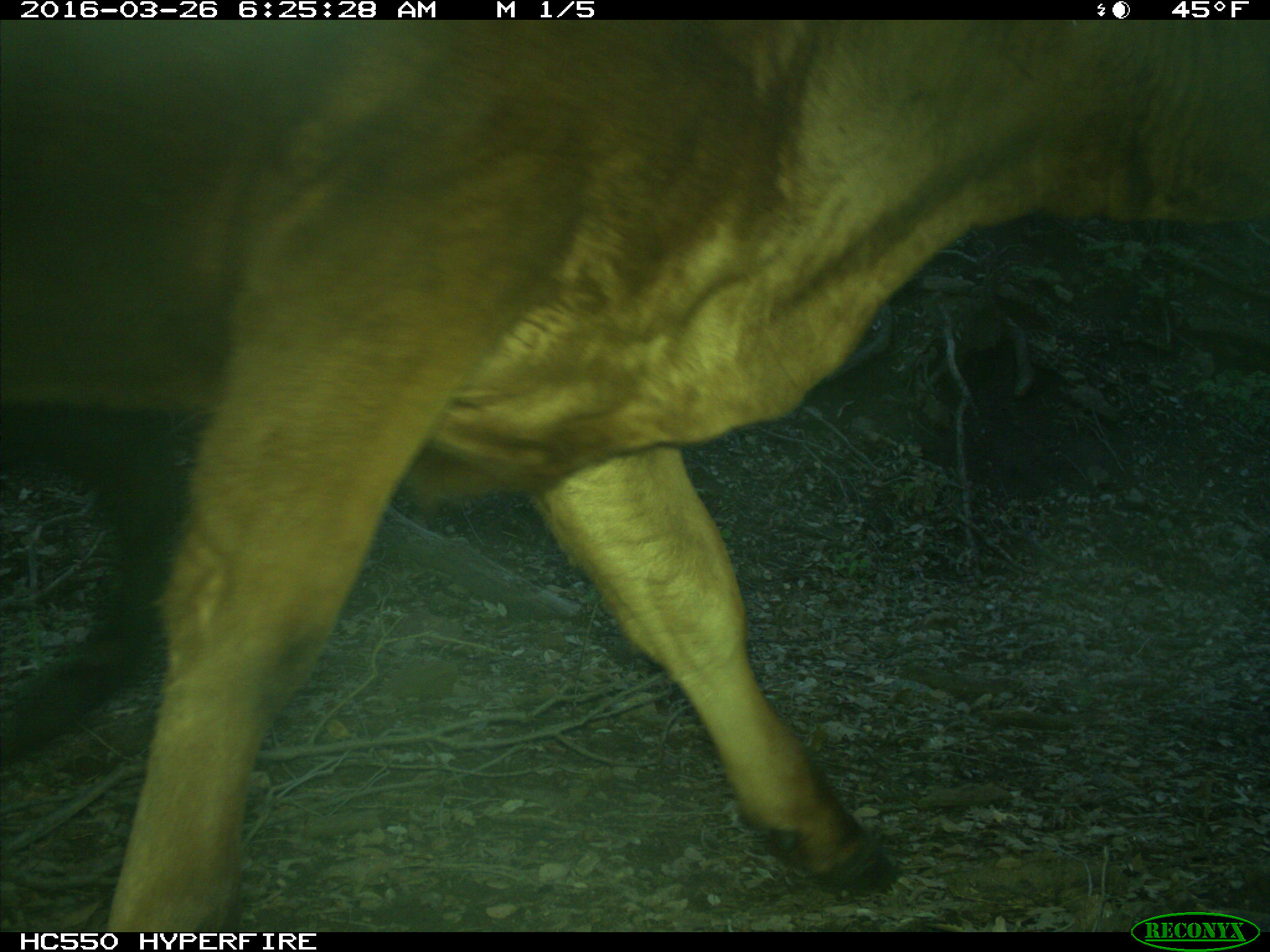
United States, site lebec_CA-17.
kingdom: Animalia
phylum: Chordata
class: Mammalia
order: Artiodactyla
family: Bovidae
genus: Bos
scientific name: Bos taurus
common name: domestic cow